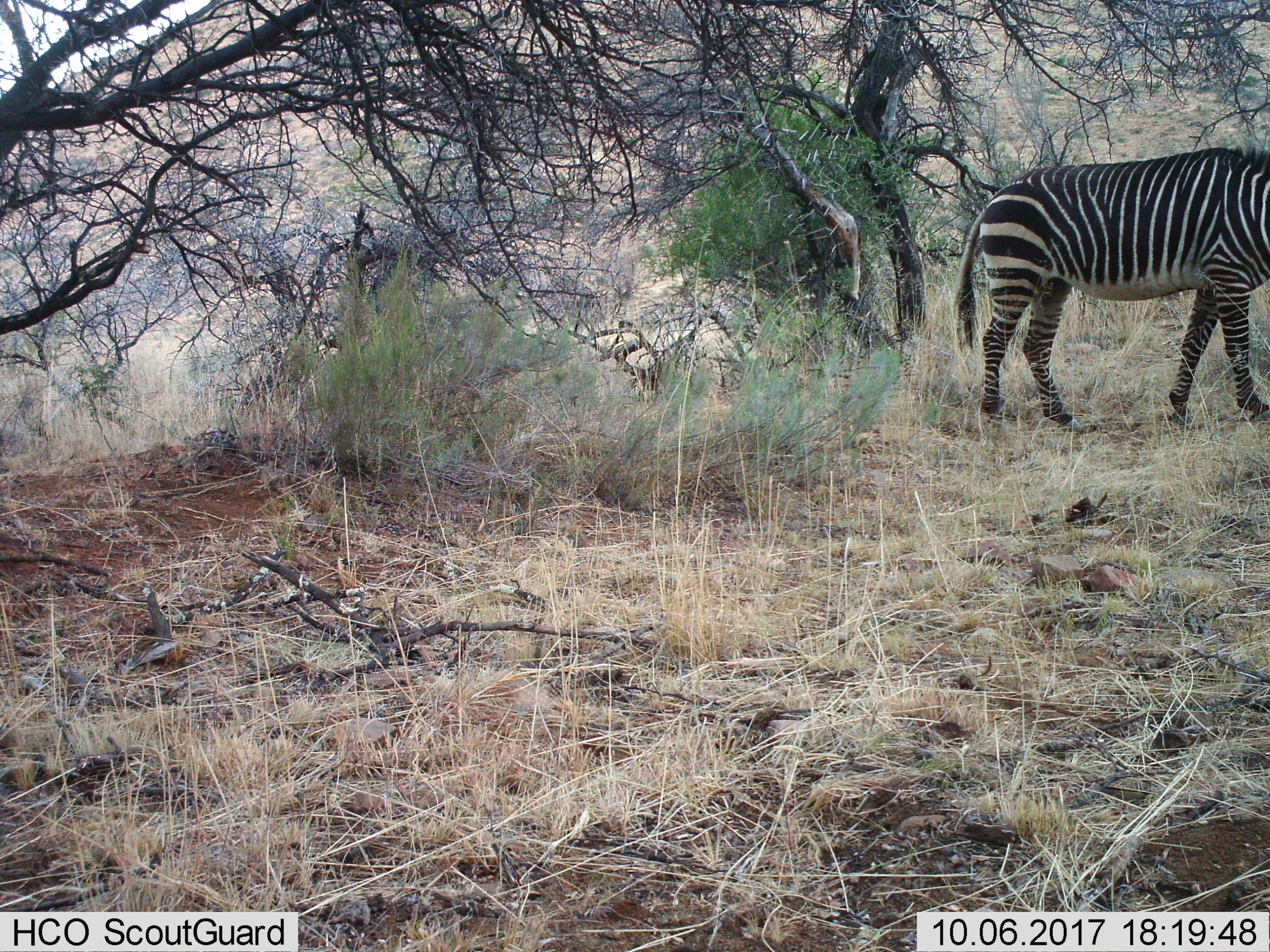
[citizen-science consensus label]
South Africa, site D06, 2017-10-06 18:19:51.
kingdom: Animalia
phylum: Chordata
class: Mammalia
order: Perissodactyla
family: Equidae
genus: Equus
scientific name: Equus zebra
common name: mountain zebra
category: zebramountain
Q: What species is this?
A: Zebramountain (mountain zebra) (Equus zebra).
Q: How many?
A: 1.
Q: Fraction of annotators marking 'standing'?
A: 29%.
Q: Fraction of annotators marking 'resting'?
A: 0%.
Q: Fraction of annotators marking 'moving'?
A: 71%.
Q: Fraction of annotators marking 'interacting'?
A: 0%.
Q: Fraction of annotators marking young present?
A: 0%.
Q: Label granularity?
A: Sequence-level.